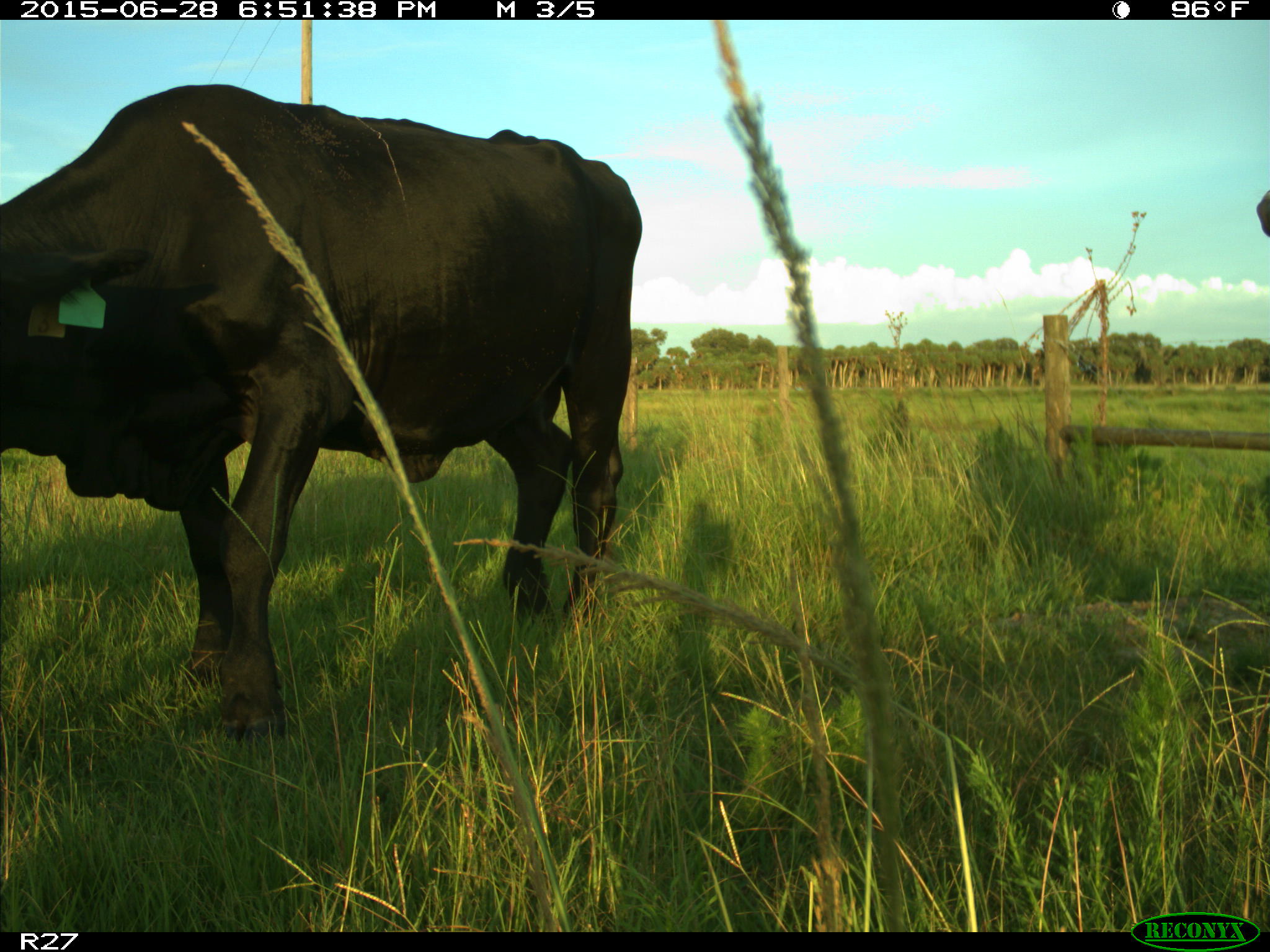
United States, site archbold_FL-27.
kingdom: Animalia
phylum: Chordata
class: Mammalia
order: Artiodactyla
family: Bovidae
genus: Bos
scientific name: Bos taurus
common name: domestic cow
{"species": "Bos taurus (domestic cow)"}